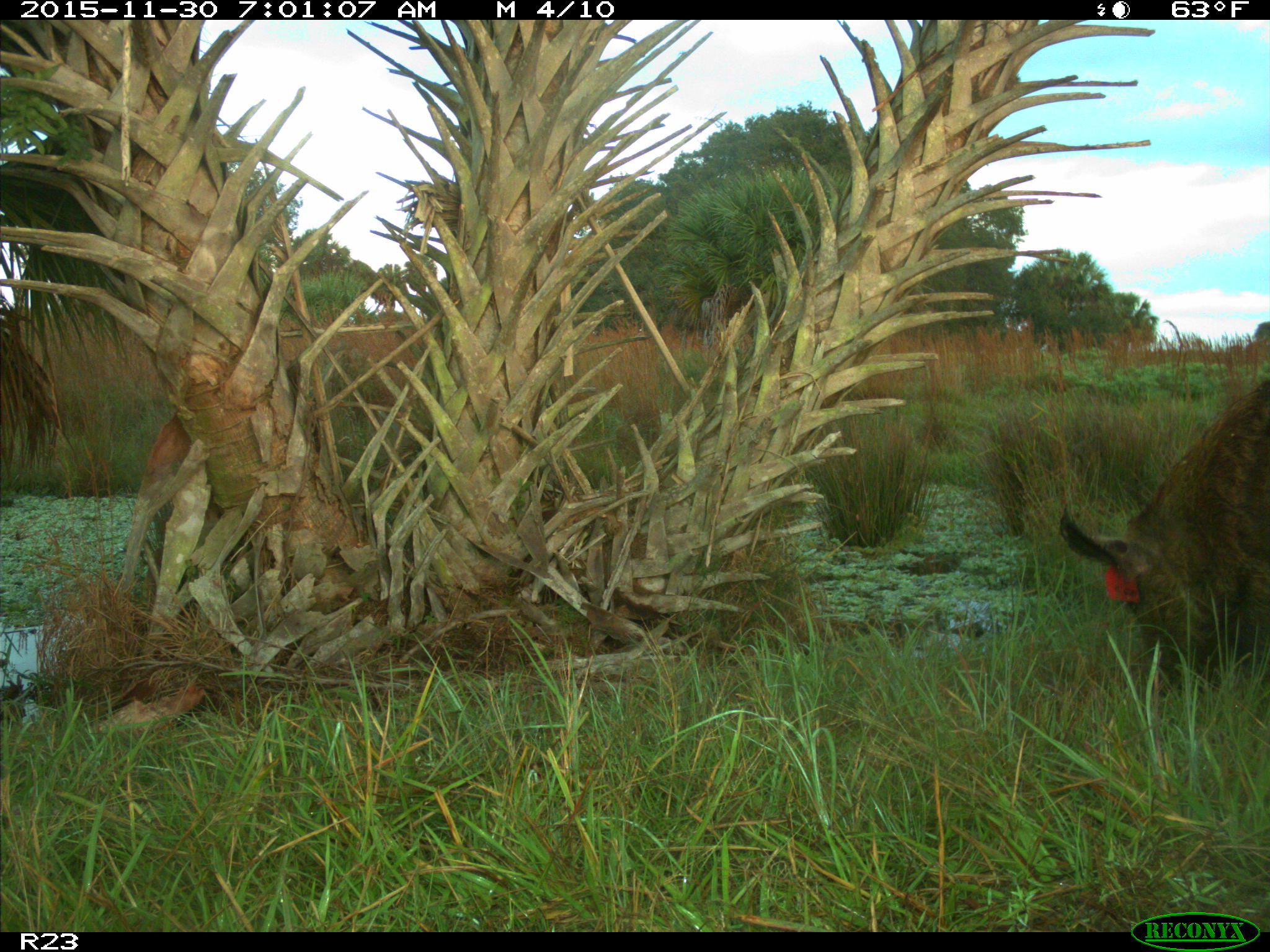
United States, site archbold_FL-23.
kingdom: Animalia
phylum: Chordata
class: Mammalia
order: Artiodactyla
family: Suidae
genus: Sus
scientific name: Sus scrofa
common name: wild boar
Sus scrofa (wild boar).